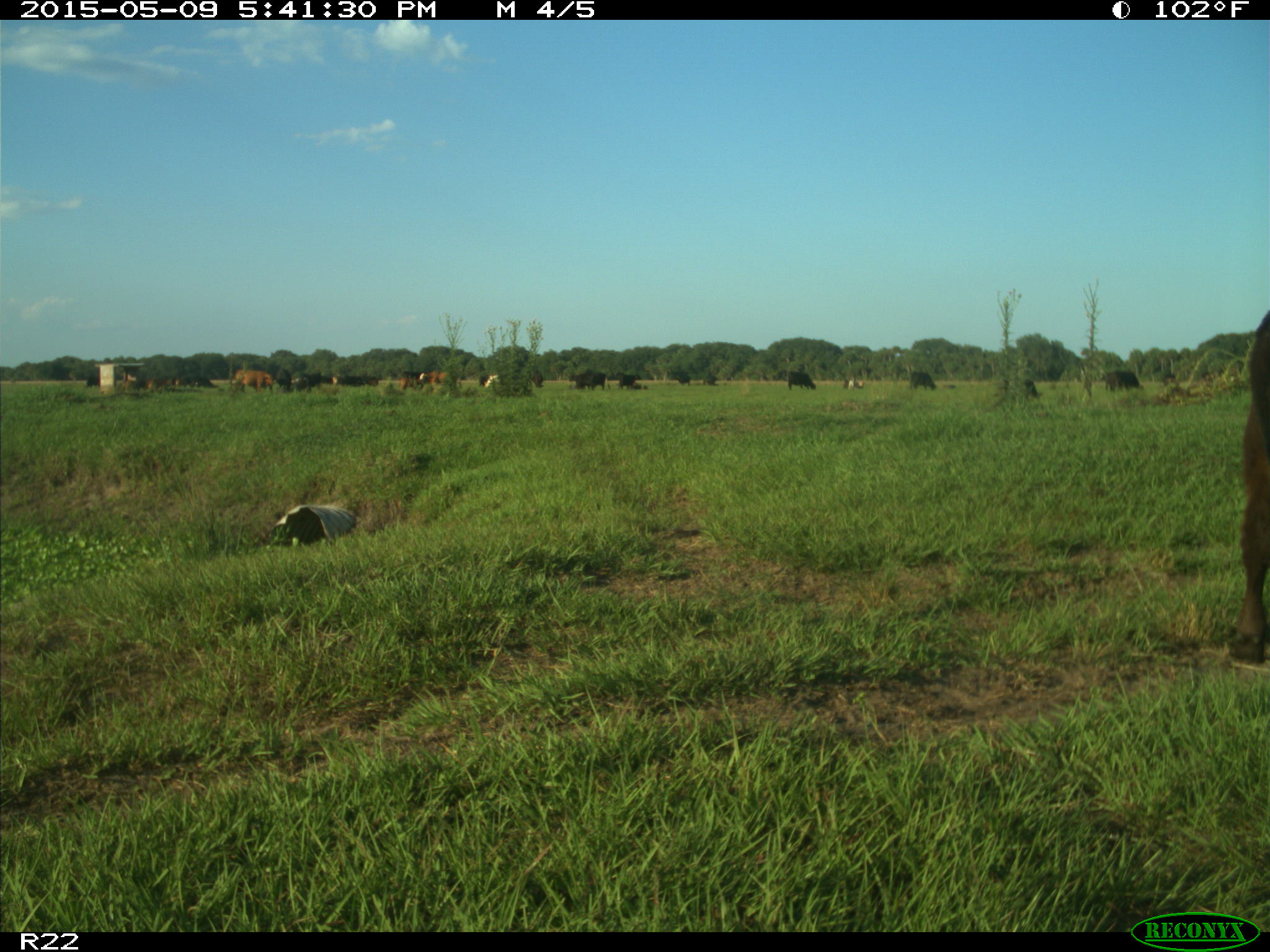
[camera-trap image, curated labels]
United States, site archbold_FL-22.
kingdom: Animalia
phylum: Chordata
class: Mammalia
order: Artiodactyla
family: Bovidae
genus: Bos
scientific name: Bos taurus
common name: domestic cow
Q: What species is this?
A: Bos taurus (domestic cow).